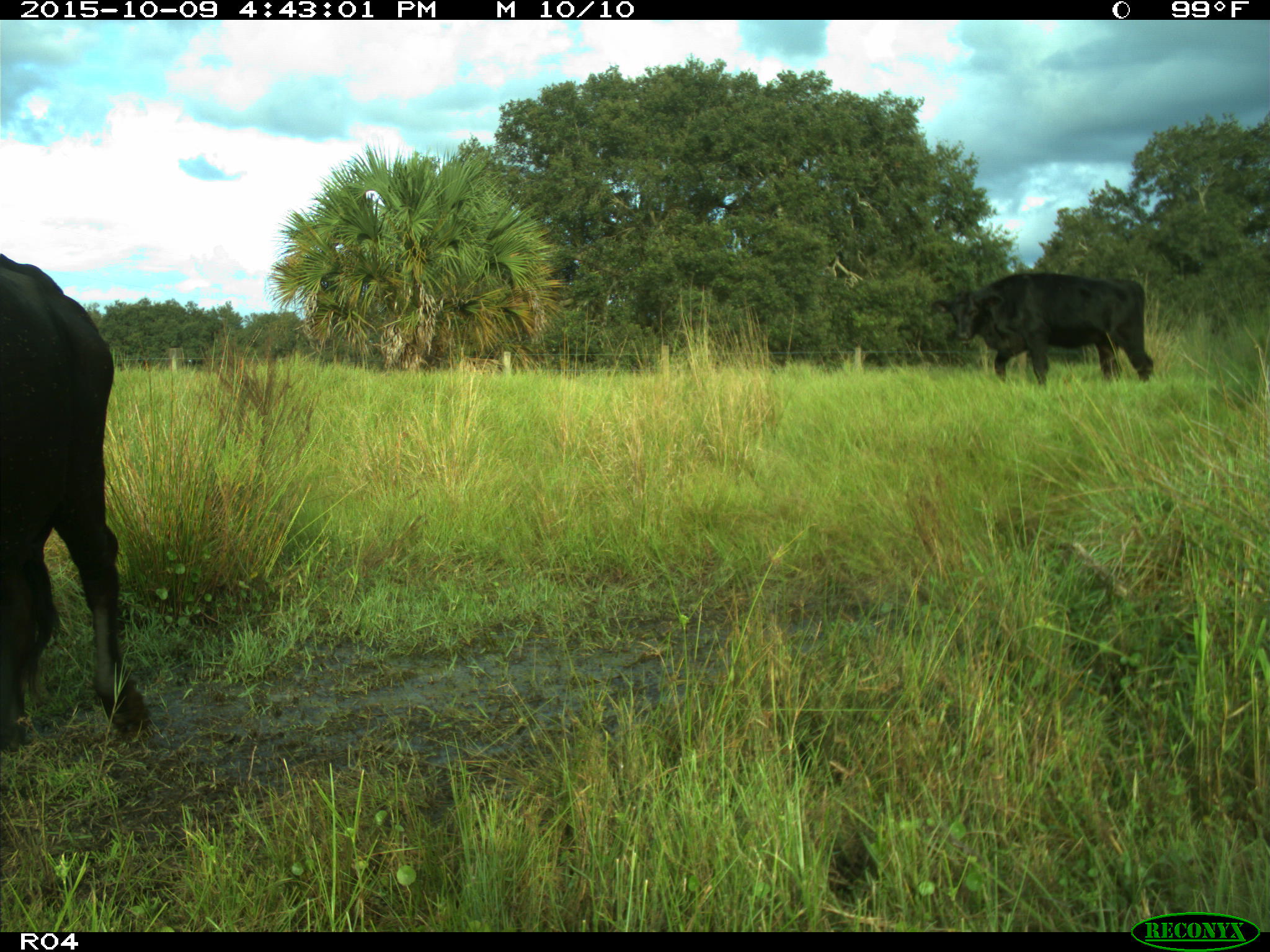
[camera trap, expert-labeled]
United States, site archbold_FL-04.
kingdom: Animalia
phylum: Chordata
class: Mammalia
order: Artiodactyla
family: Bovidae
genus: Bos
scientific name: Bos taurus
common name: domestic cow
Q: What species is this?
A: Bos taurus (domestic cow).